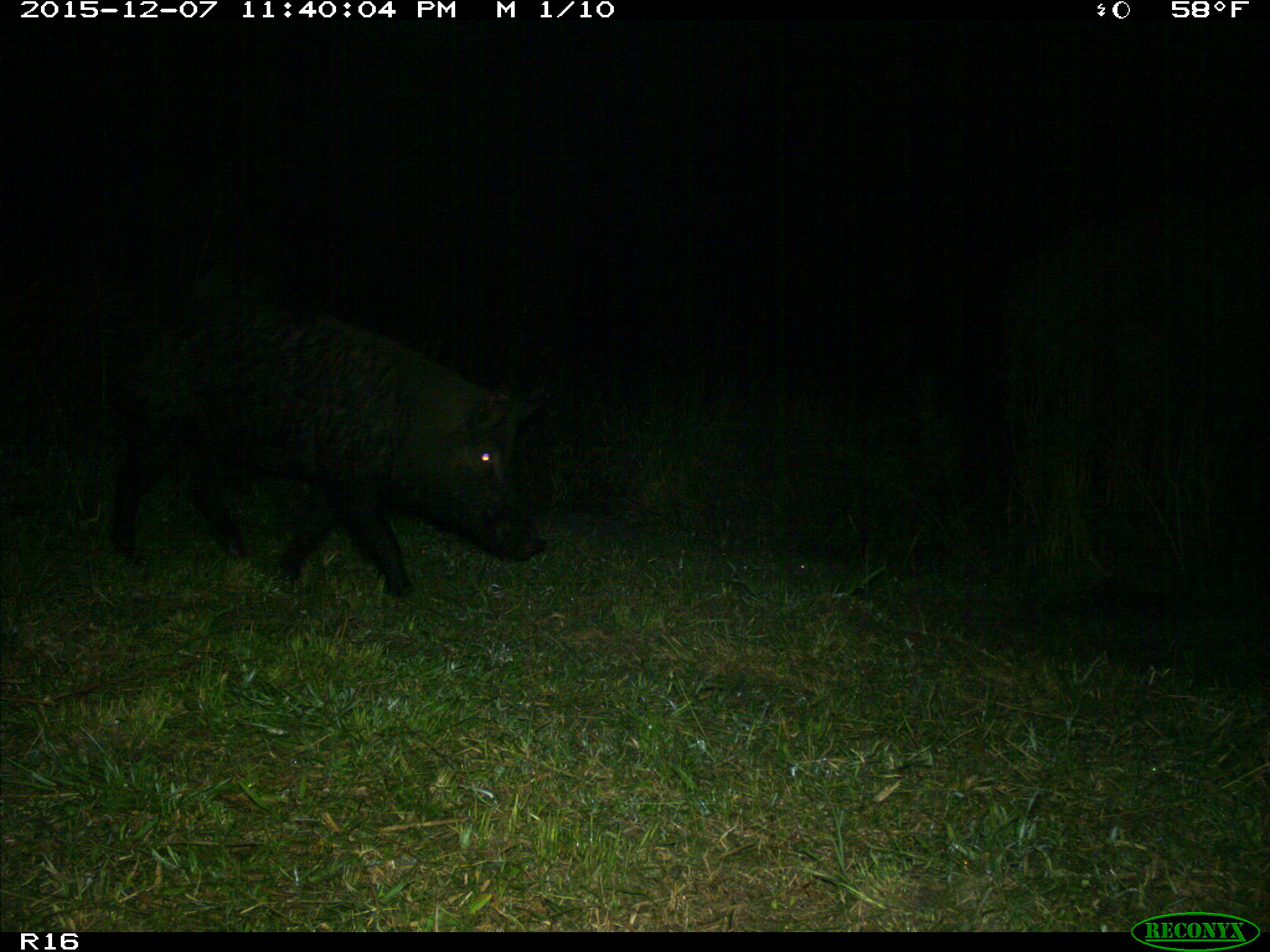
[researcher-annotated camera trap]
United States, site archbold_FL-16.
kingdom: Animalia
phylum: Chordata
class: Mammalia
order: Artiodactyla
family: Suidae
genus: Sus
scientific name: Sus scrofa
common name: wild boar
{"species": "Sus scrofa (wild boar)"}